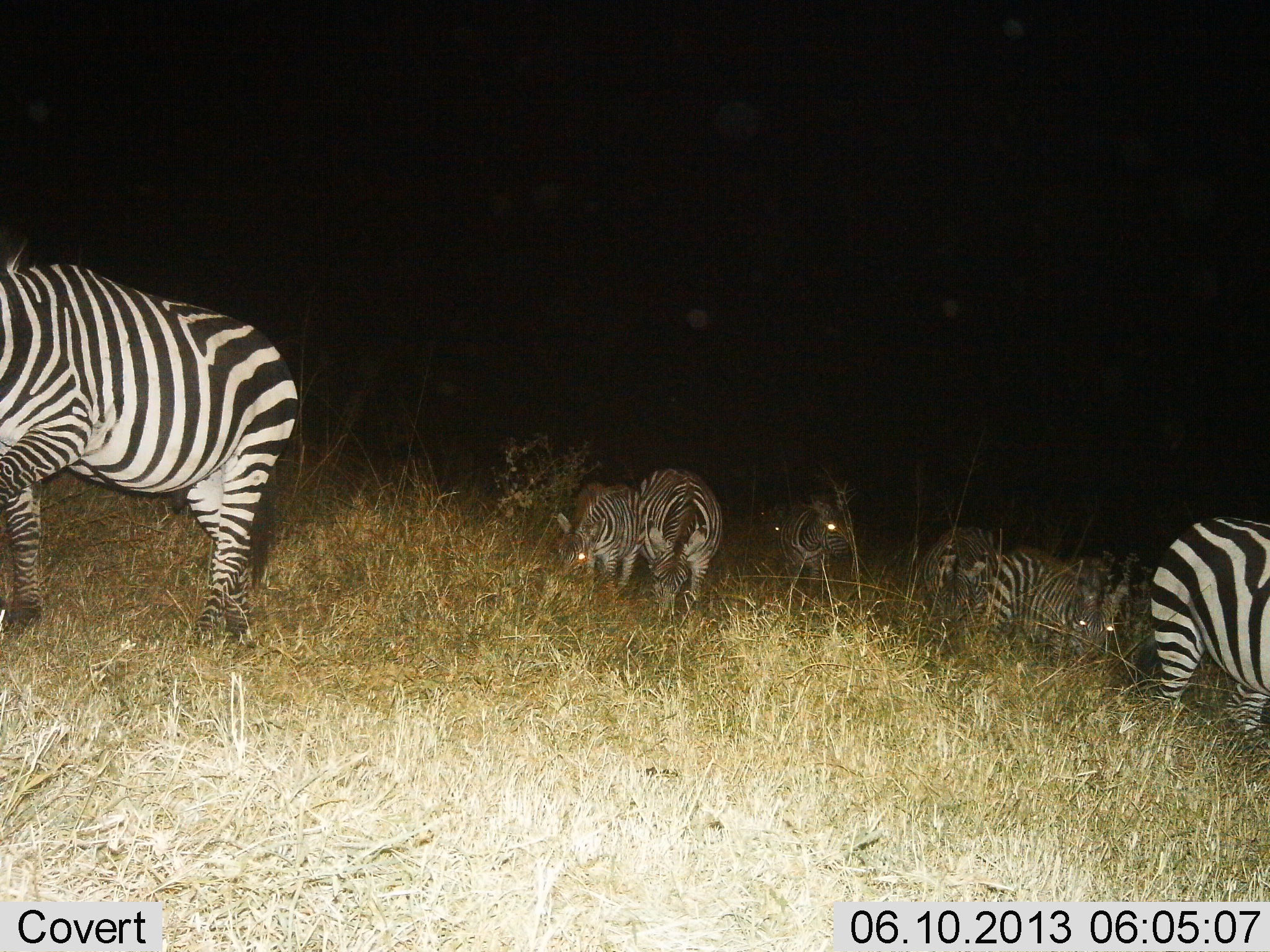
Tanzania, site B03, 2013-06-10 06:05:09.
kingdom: Animalia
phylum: Chordata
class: Mammalia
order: Perissodactyla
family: Equidae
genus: Equus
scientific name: Equus quagga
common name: plains zebra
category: zebra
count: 10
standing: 78%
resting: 0%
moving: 33%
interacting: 0%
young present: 11%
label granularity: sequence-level